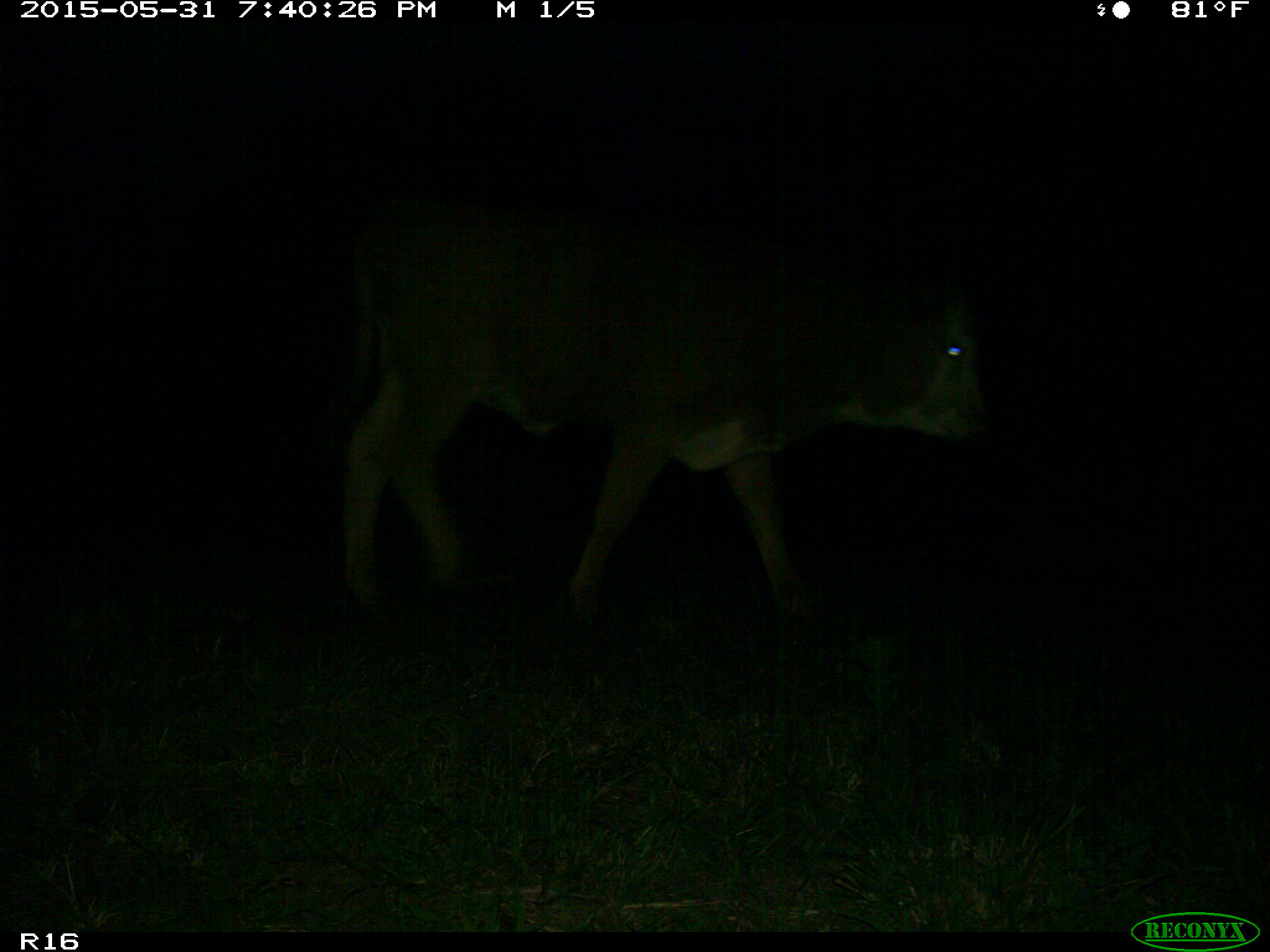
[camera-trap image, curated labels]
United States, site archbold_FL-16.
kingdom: Animalia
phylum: Chordata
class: Mammalia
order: Artiodactyla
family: Bovidae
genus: Bos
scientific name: Bos taurus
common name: domestic cow